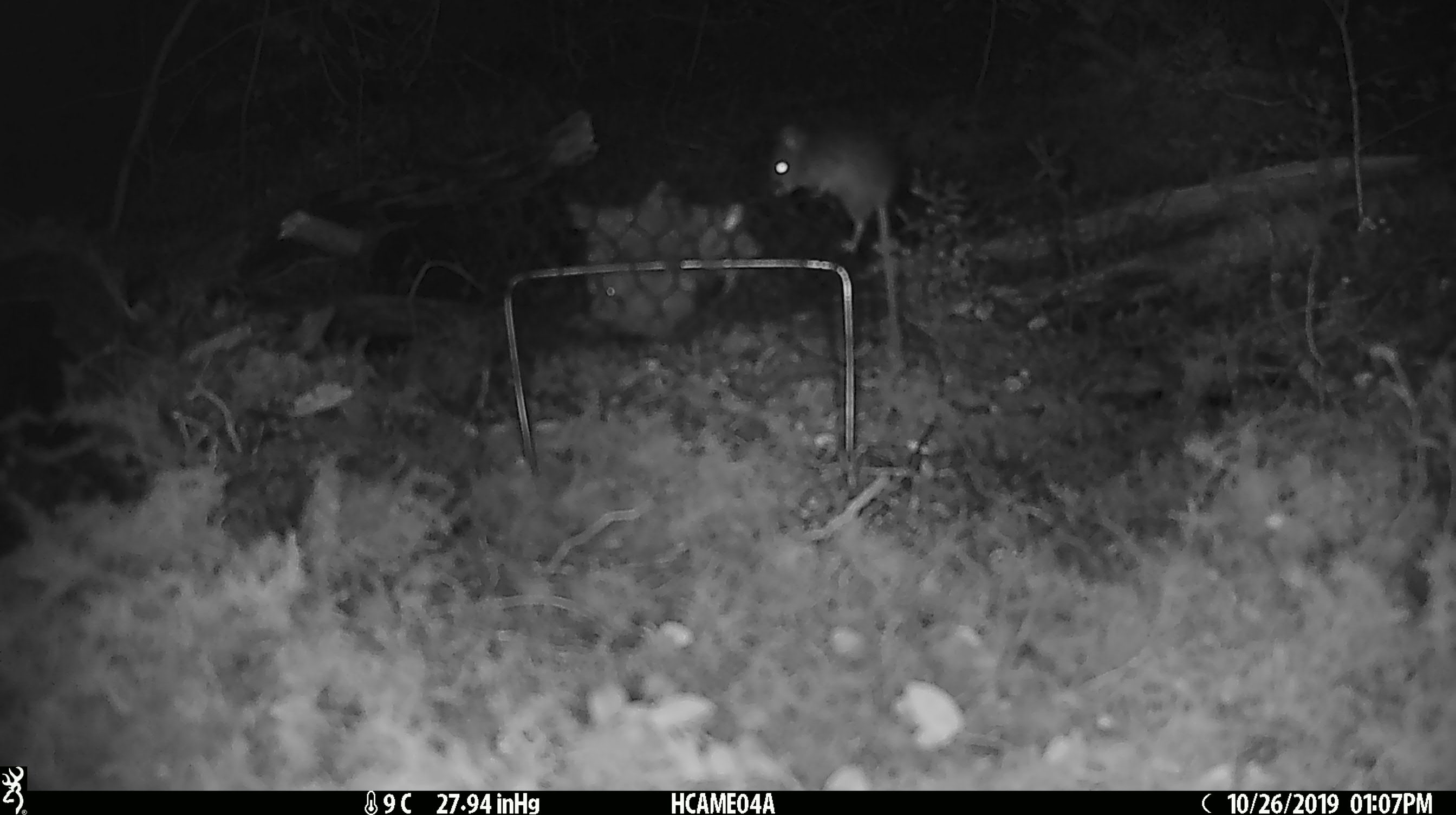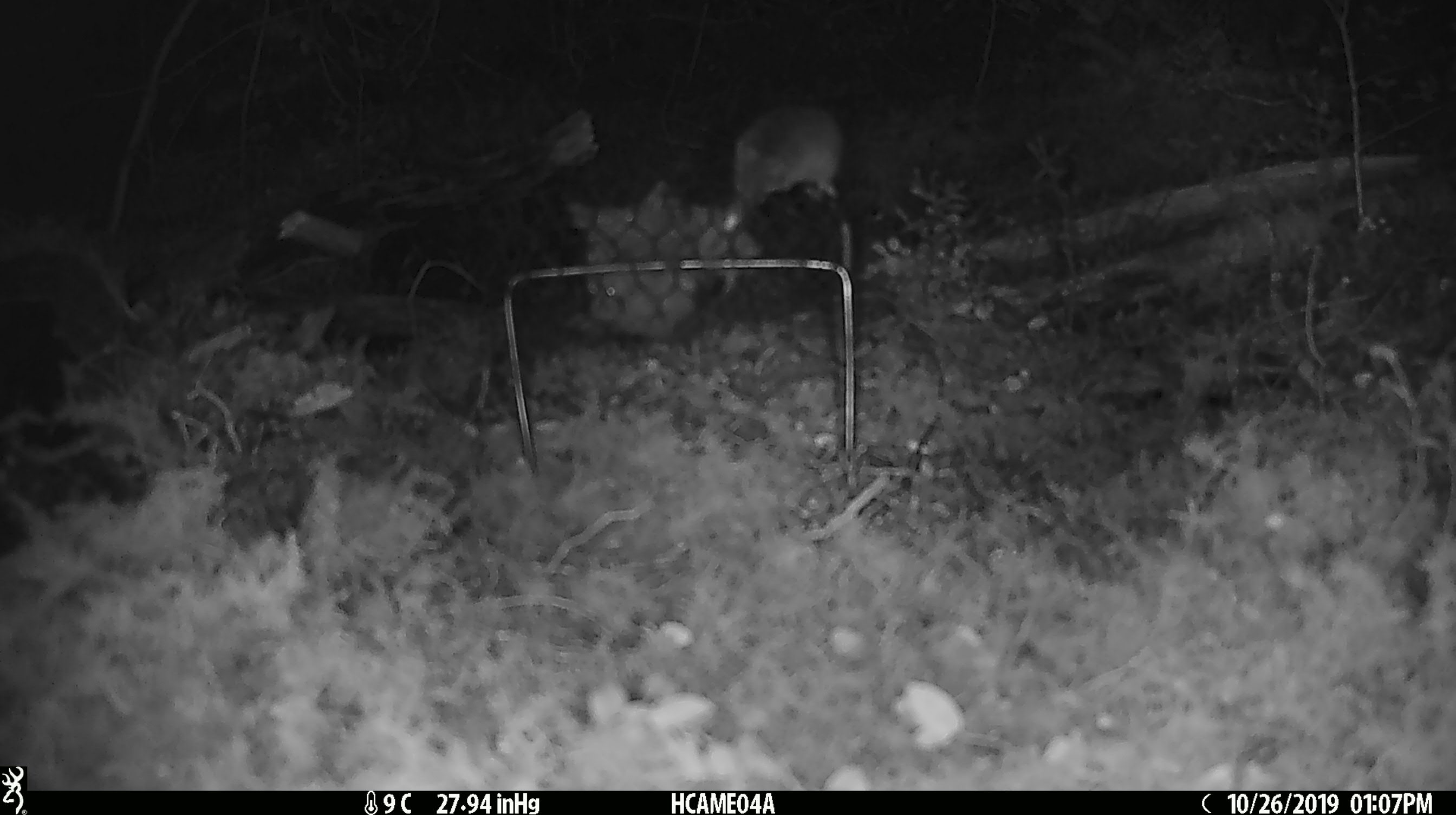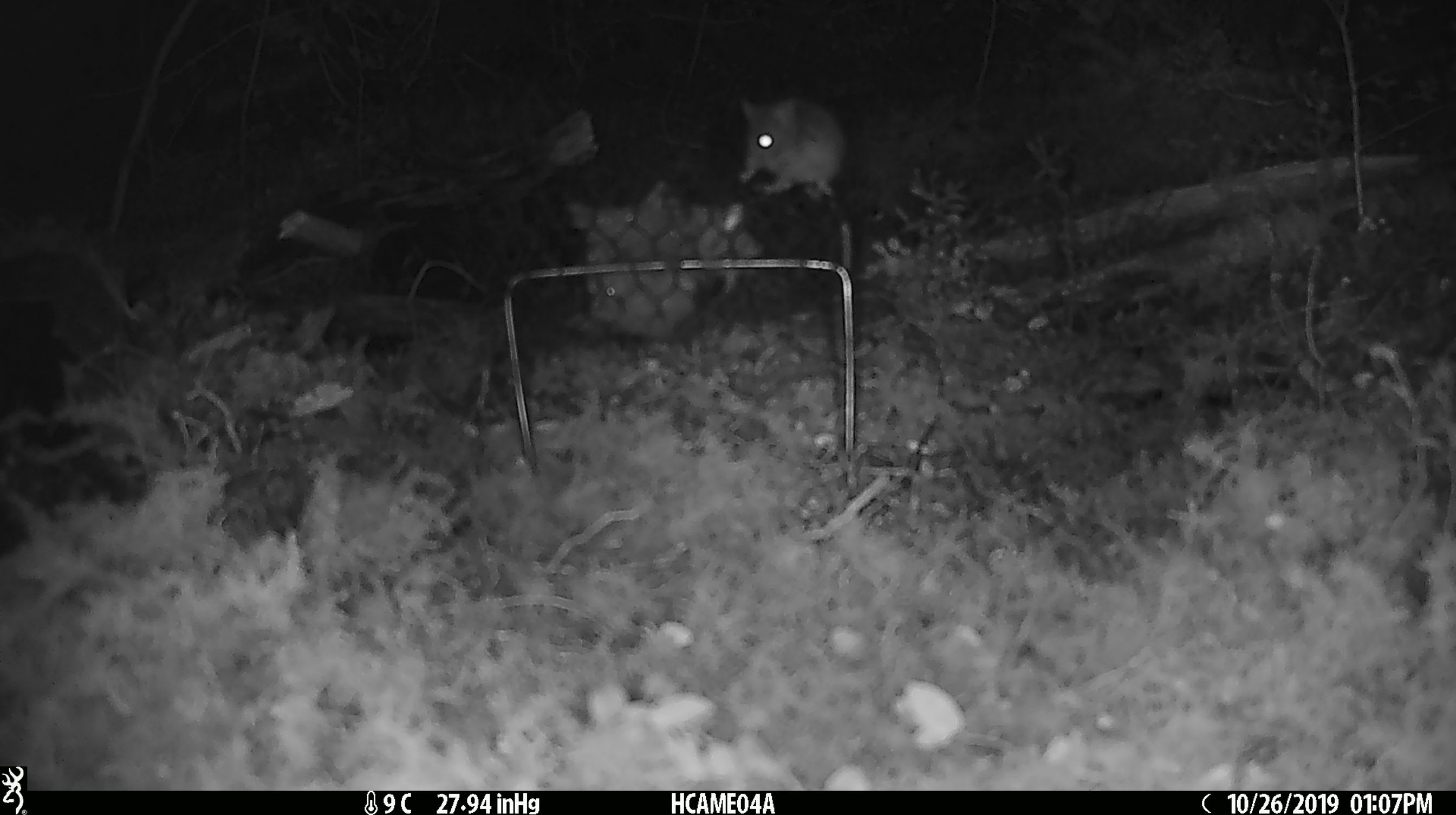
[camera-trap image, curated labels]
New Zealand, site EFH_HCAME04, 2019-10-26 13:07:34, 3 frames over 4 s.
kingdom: Animalia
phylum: Chordata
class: Mammalia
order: Rodentia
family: Muridae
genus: Mus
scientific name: Mus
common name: mouse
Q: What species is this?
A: Mouse (Mus).